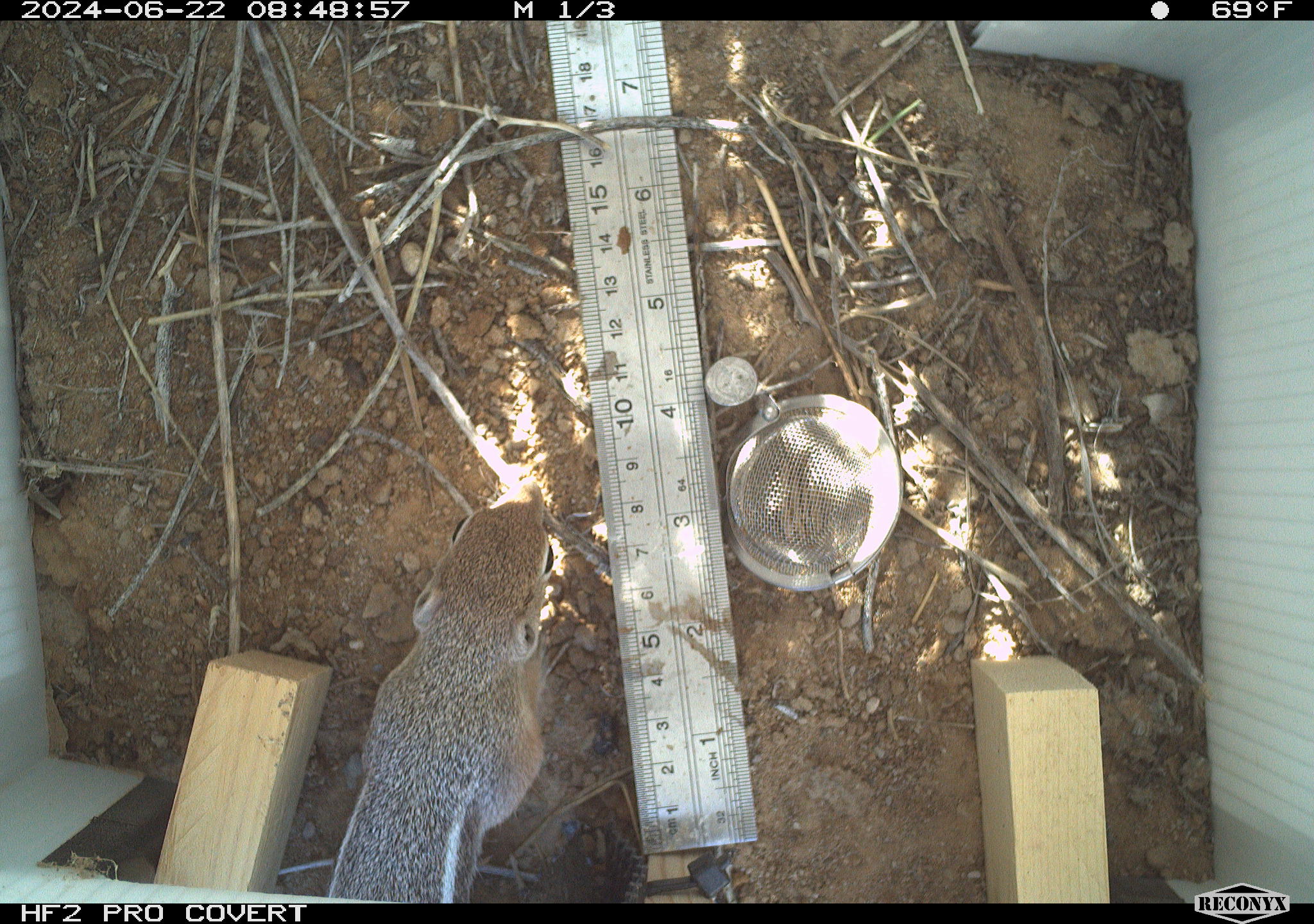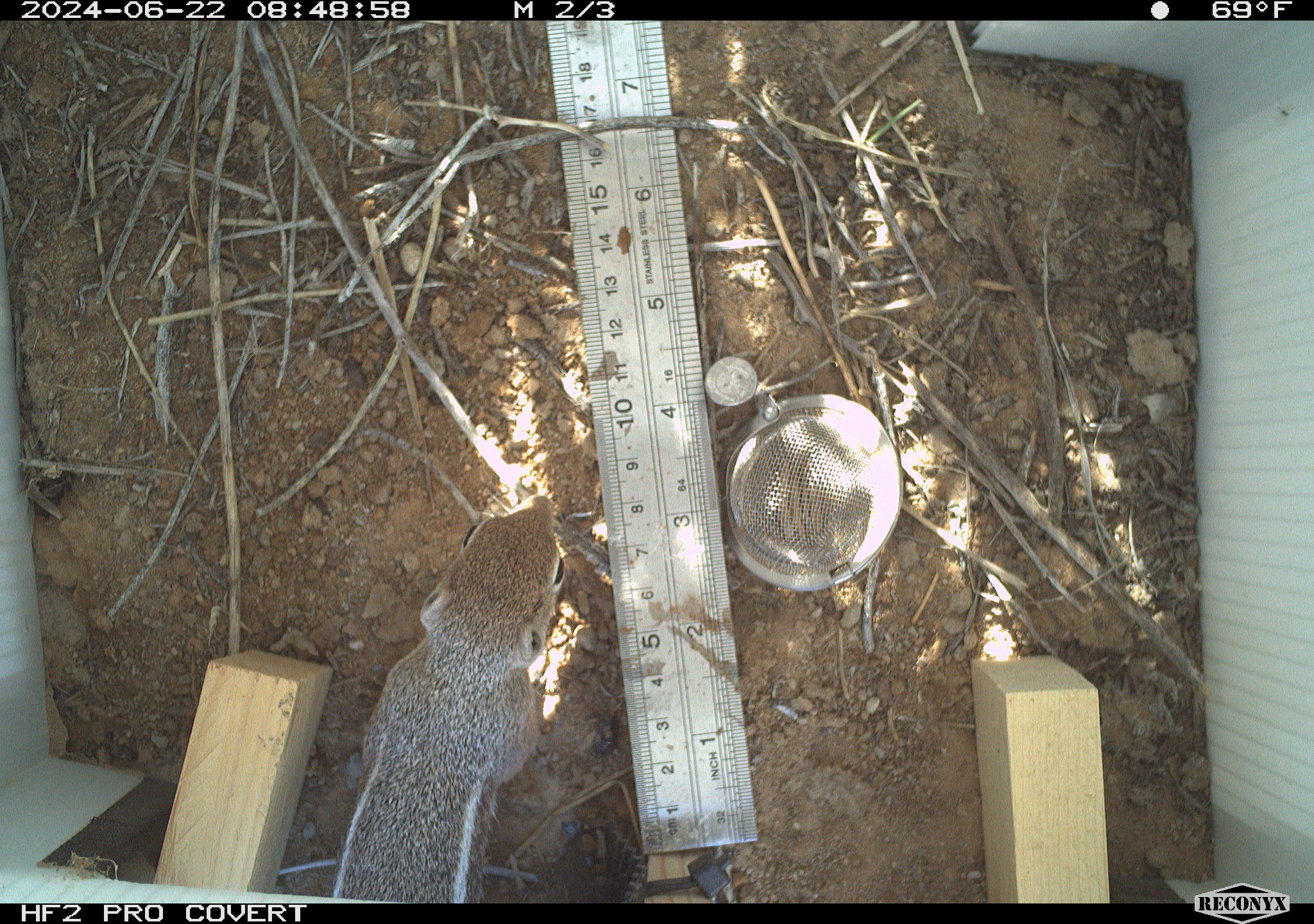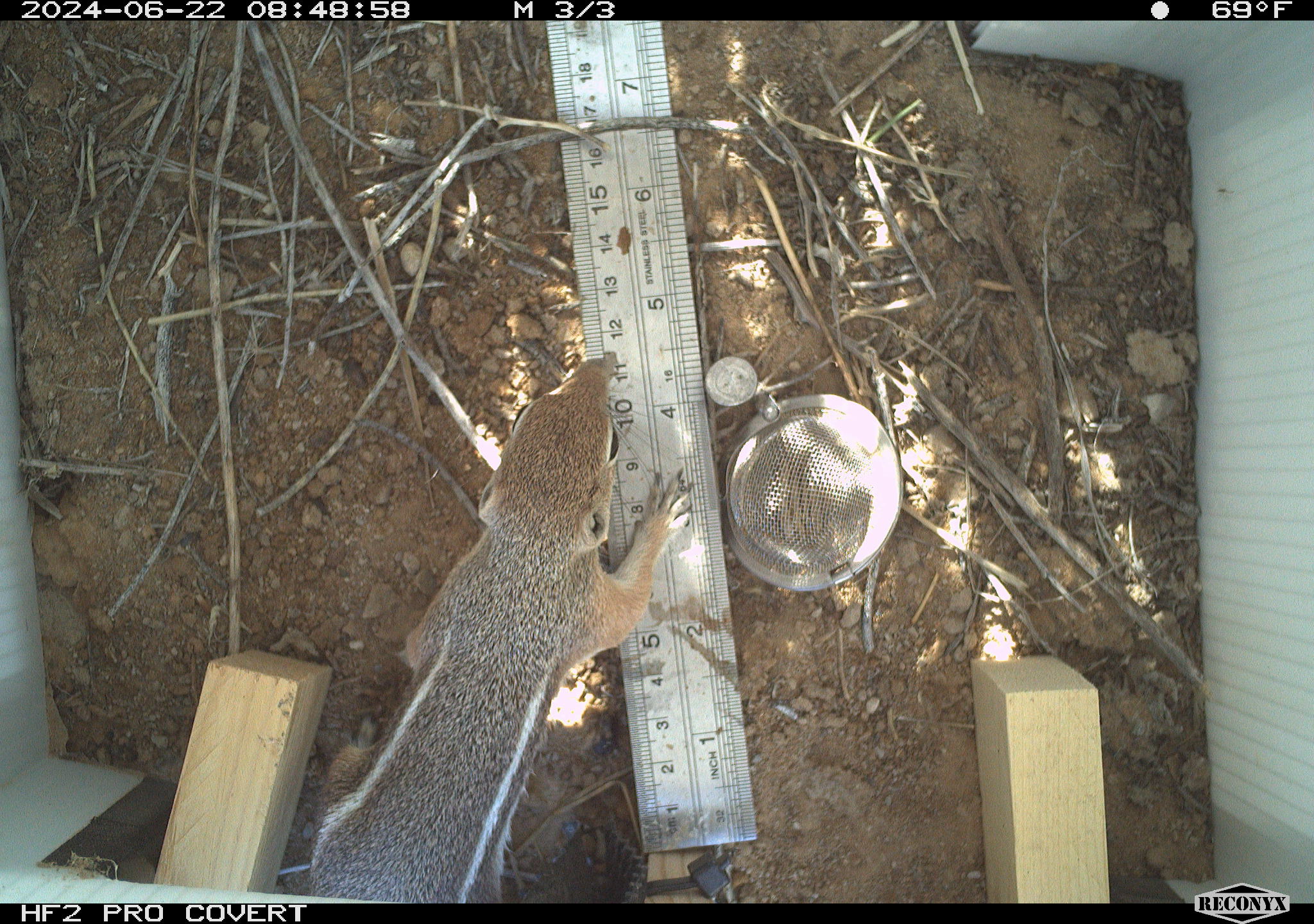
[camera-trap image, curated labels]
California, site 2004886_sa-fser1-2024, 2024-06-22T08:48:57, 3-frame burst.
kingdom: Animalia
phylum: Chordata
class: Mammalia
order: Rodentia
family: Sciuridae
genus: Ammospermophilus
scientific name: Ammospermophilus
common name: antelope ground squirrels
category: ammospermophilus species